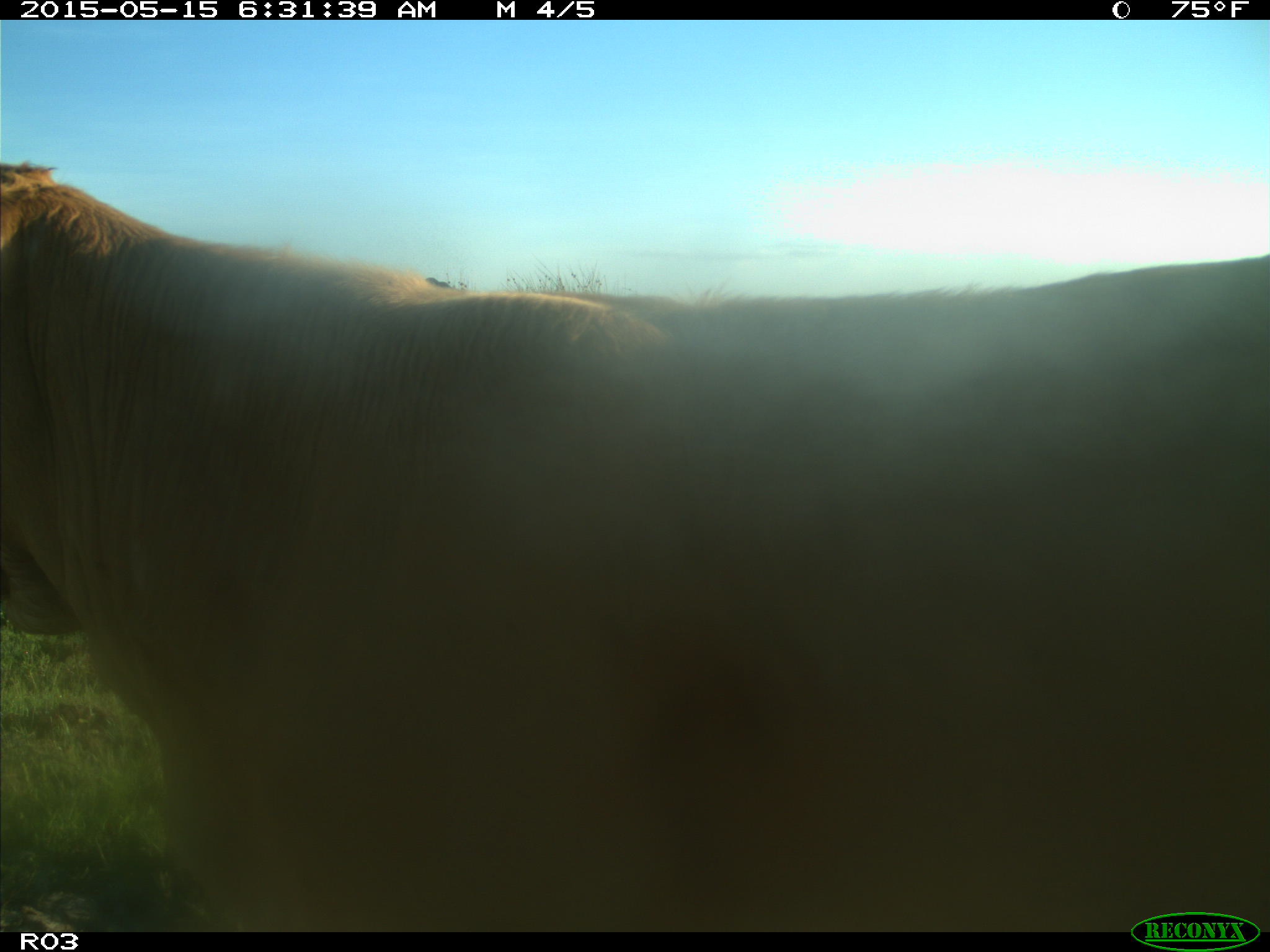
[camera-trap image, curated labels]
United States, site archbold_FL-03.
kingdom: Animalia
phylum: Chordata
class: Mammalia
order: Artiodactyla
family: Bovidae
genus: Bos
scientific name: Bos taurus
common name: domestic cow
Bos taurus (domestic cow).